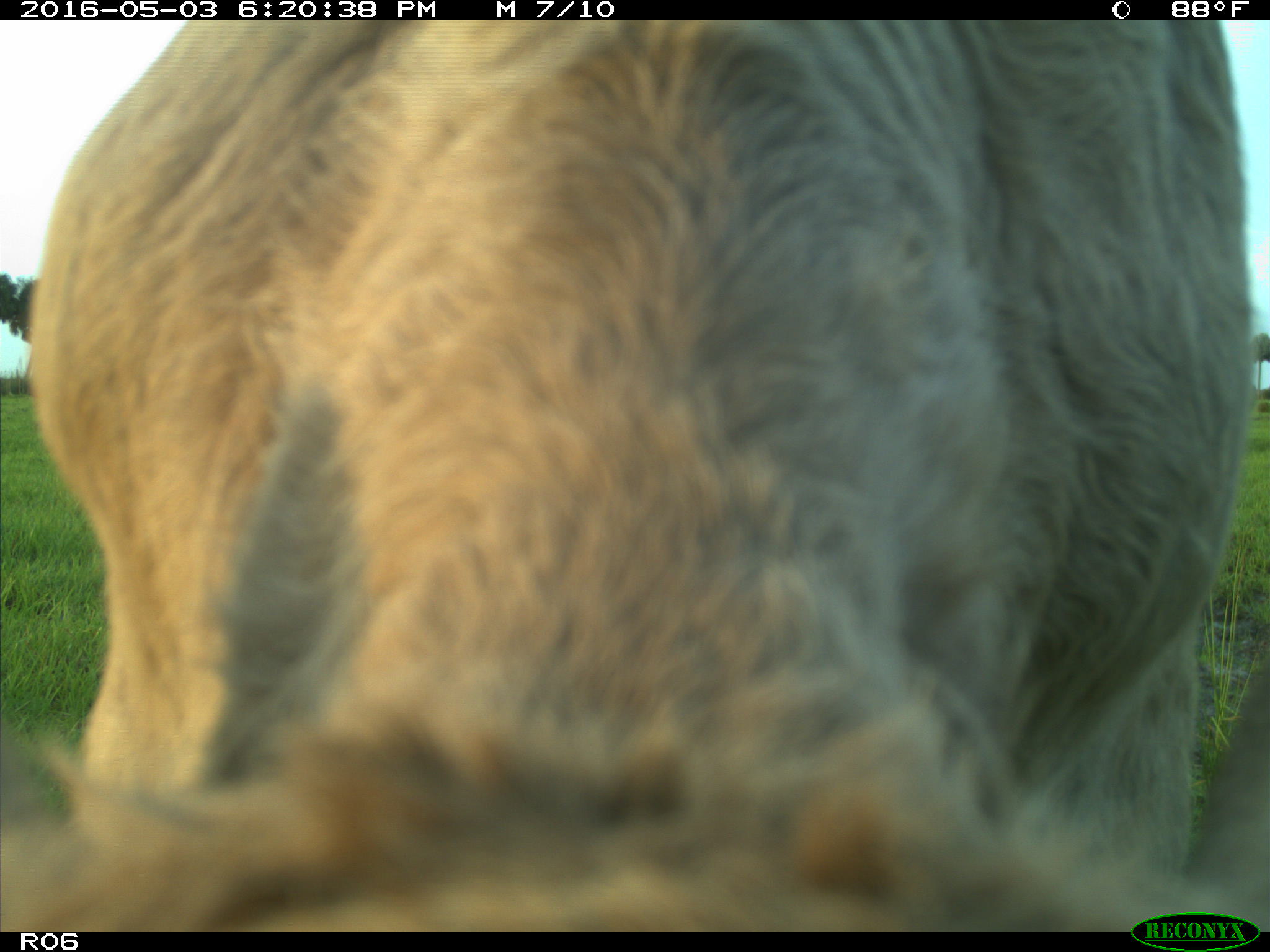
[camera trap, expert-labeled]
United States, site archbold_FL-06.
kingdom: Animalia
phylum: Chordata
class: Mammalia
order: Artiodactyla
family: Bovidae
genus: Bos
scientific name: Bos taurus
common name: domestic cow